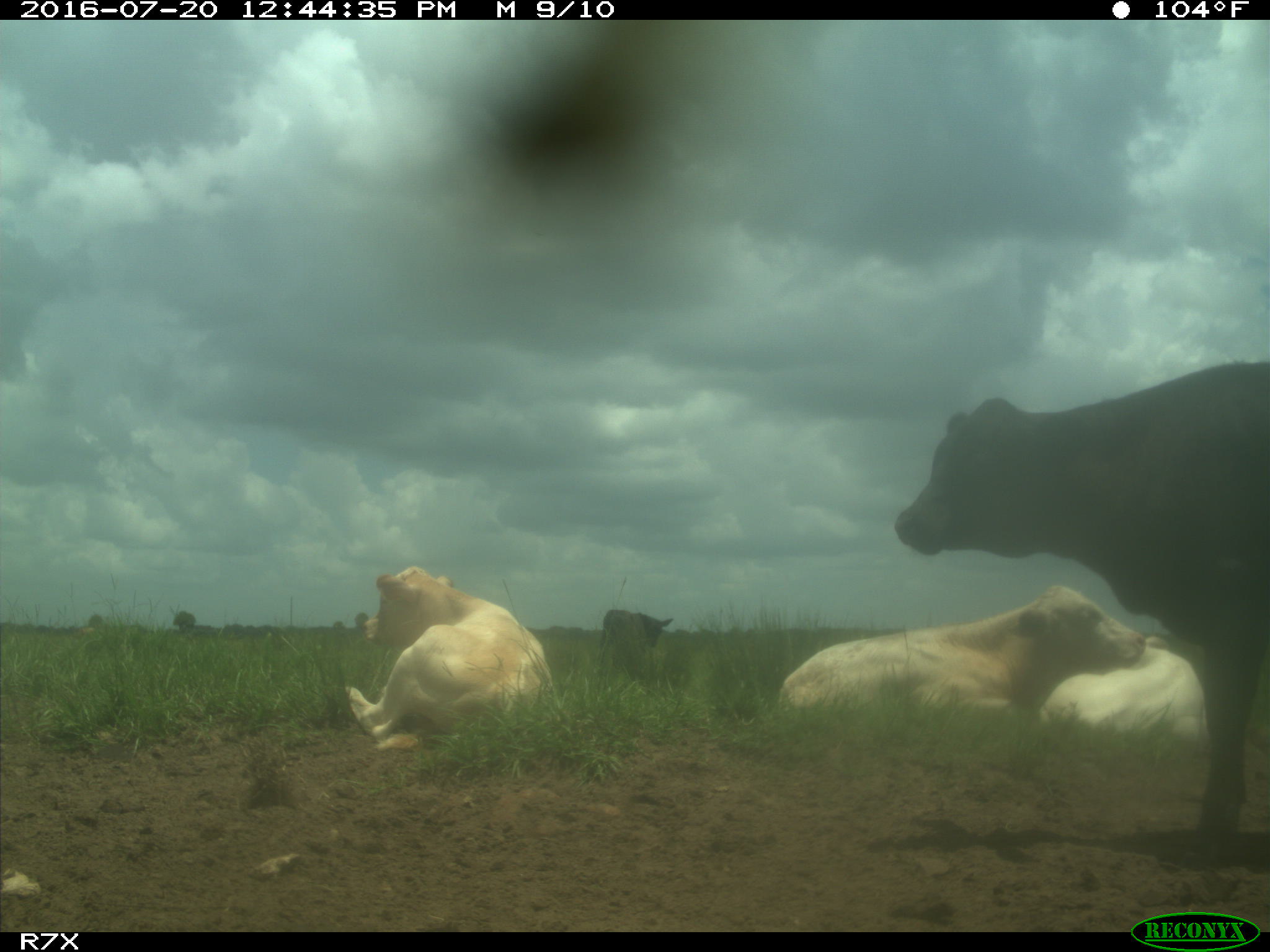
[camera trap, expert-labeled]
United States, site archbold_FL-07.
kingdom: Animalia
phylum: Chordata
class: Mammalia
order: Artiodactyla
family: Bovidae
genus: Bos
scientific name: Bos taurus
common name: domestic cow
Bos taurus (domestic cow).